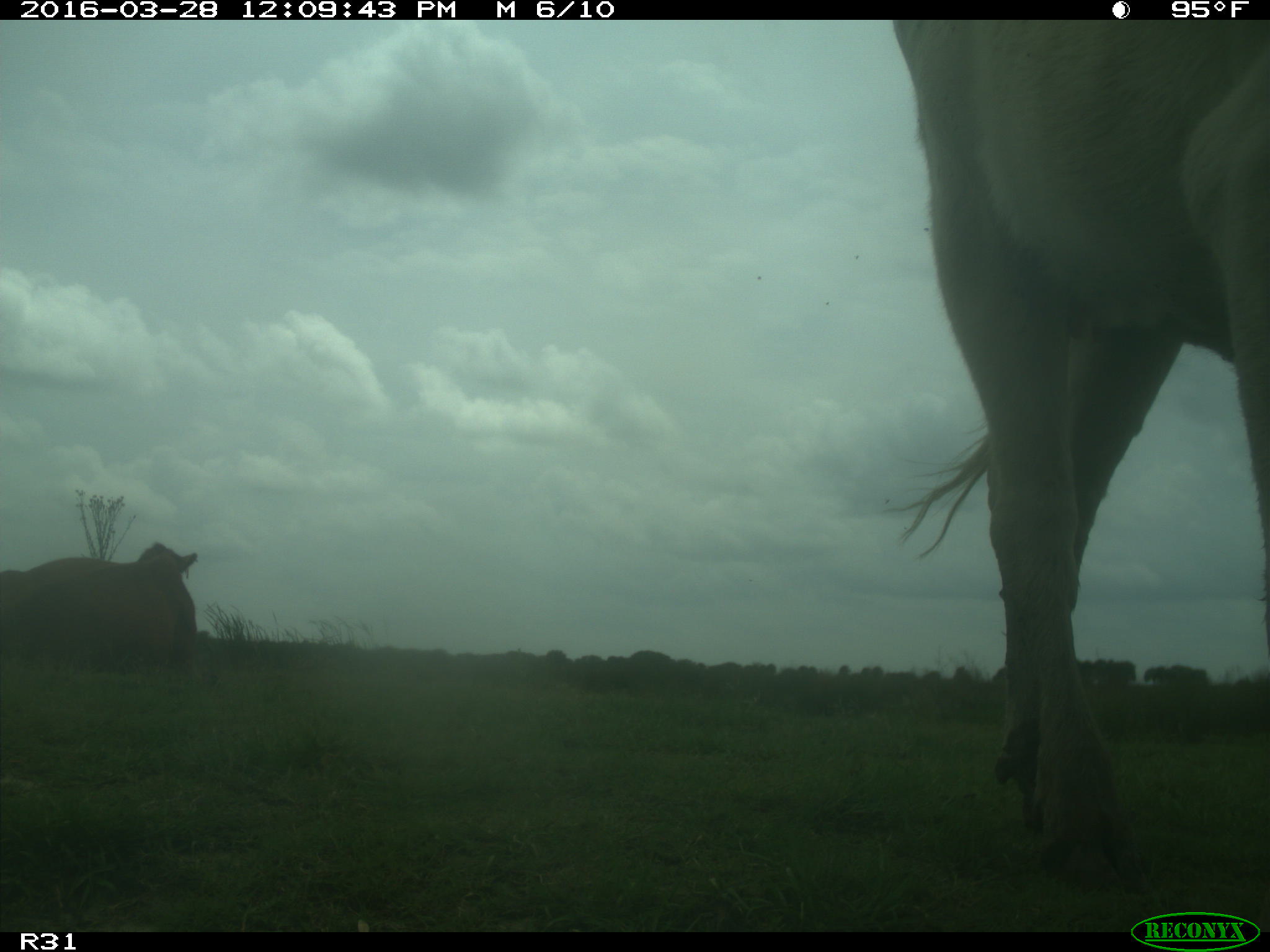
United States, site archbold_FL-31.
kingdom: Animalia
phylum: Chordata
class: Mammalia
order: Artiodactyla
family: Bovidae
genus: Bos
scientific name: Bos taurus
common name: domestic cow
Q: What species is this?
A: Bos taurus (domestic cow).